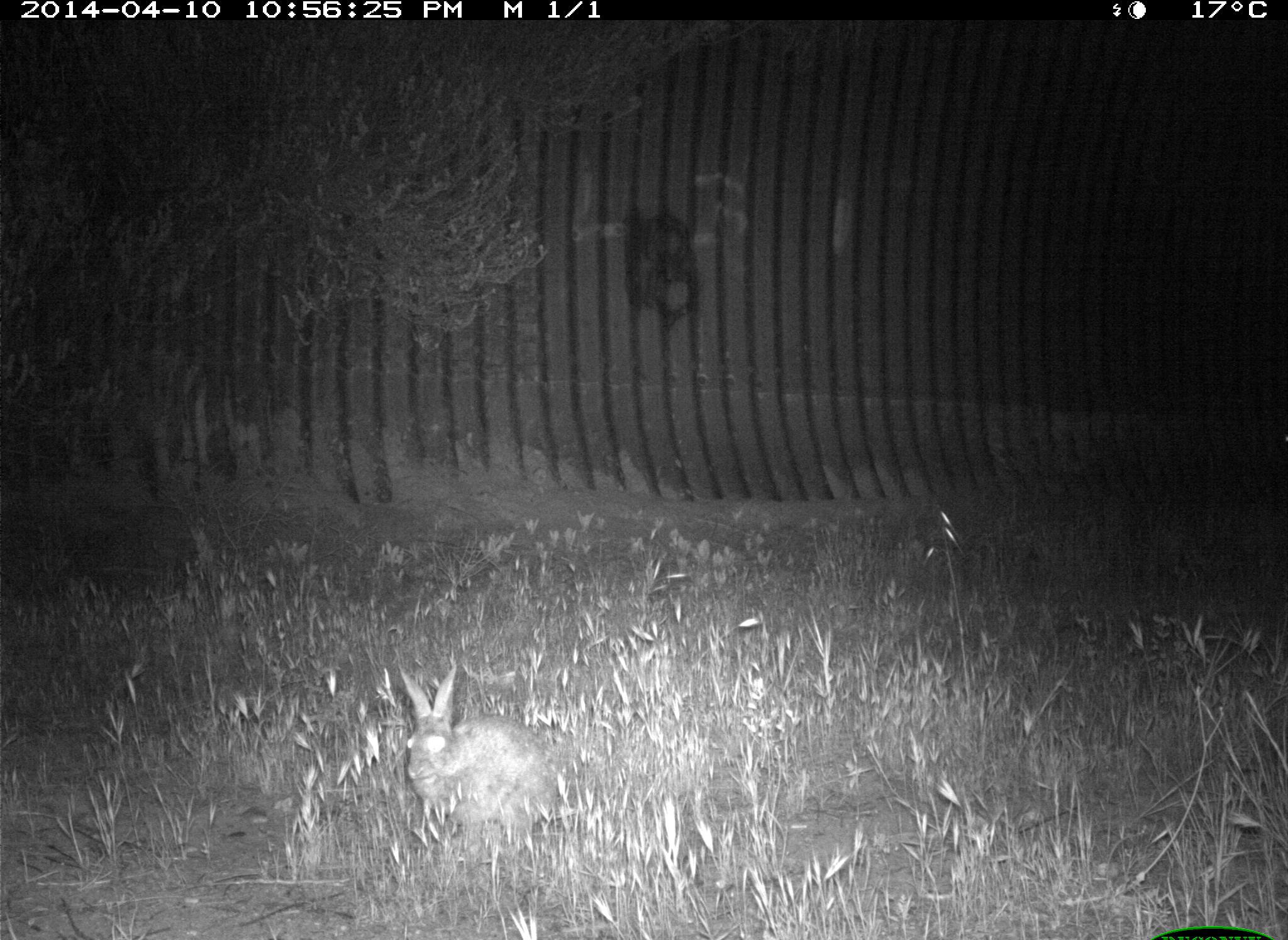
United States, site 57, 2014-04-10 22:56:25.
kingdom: Animalia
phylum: Chordata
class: Mammalia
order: Lagomorpha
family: Leporidae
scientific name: Leporidae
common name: rabbits and hares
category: rabbit